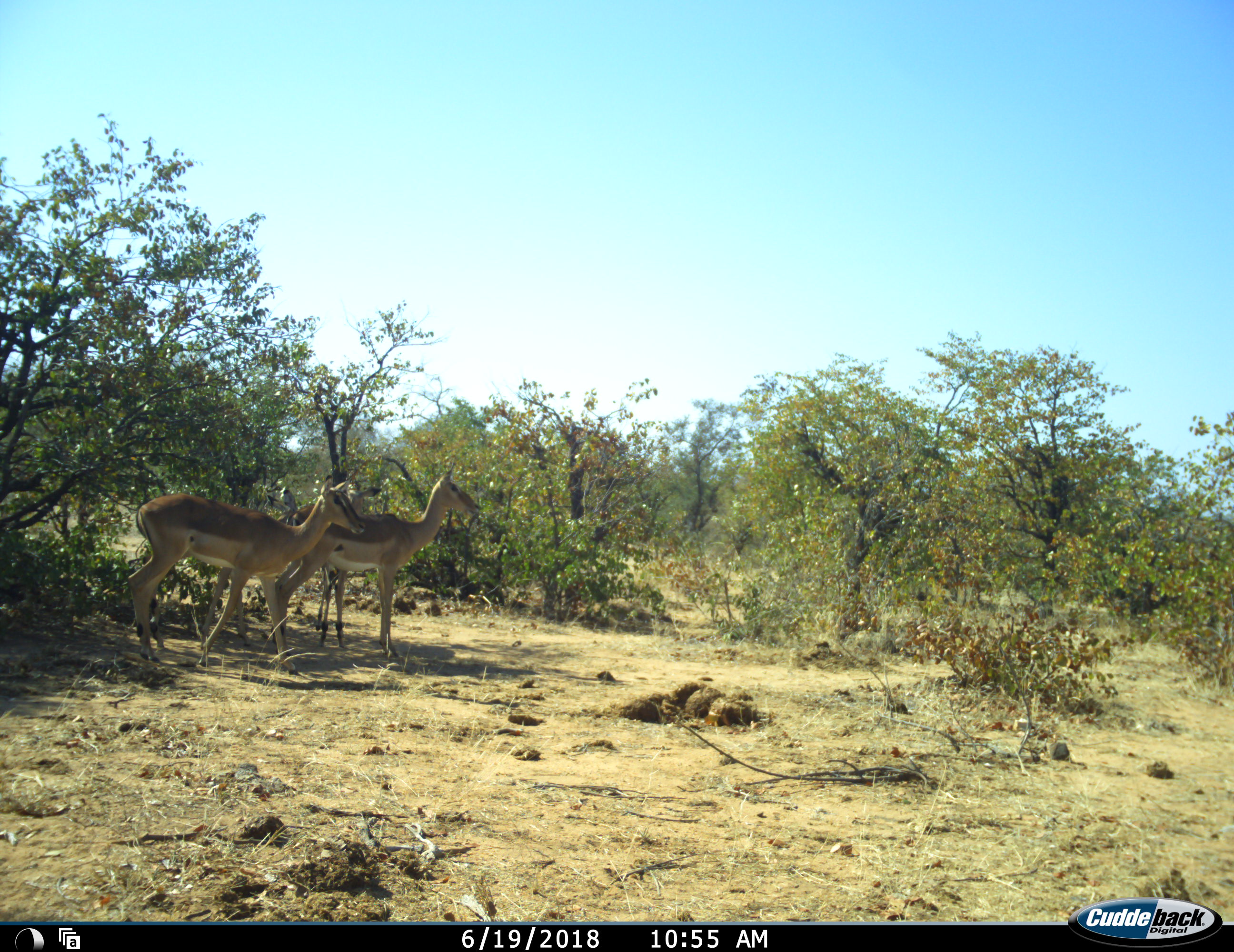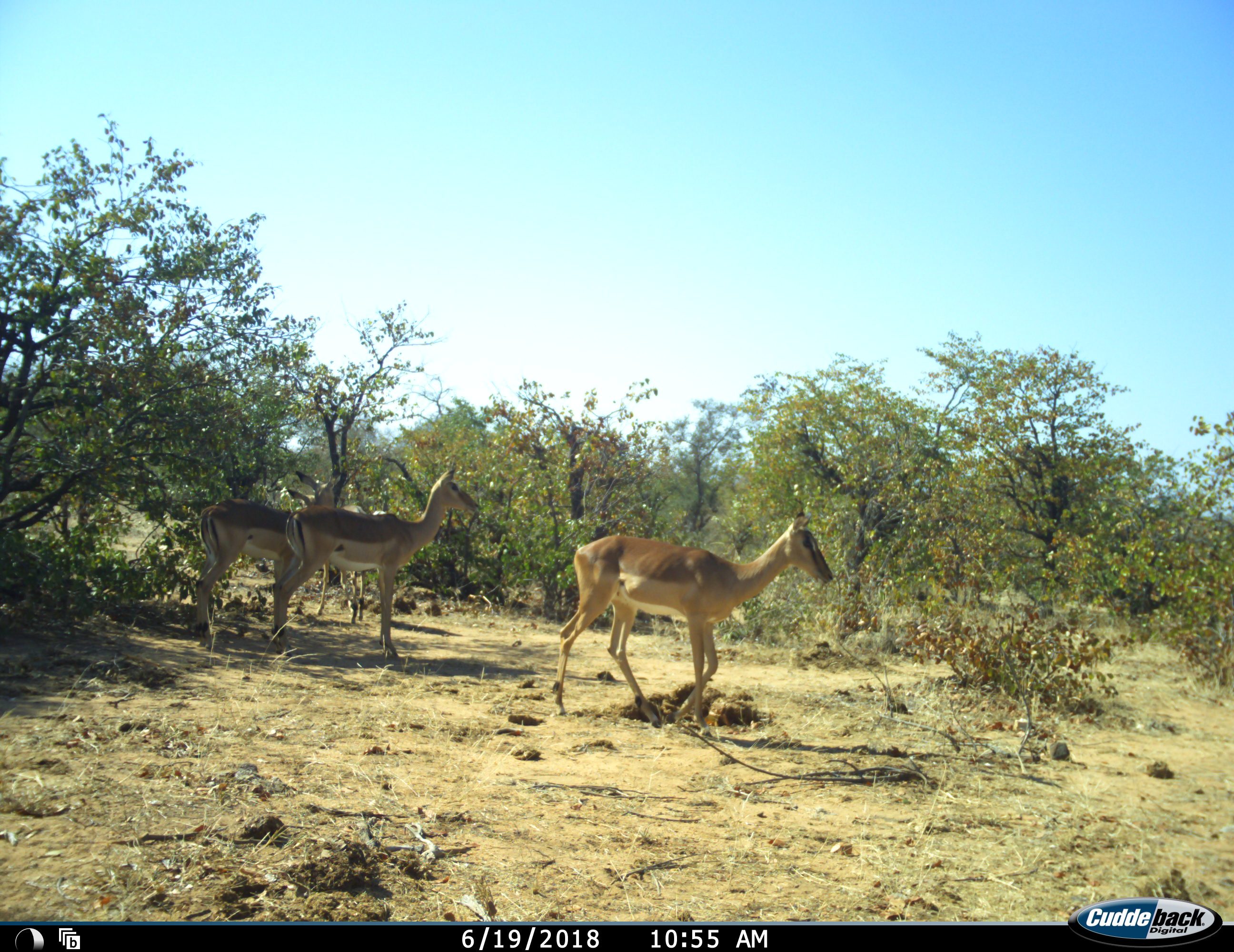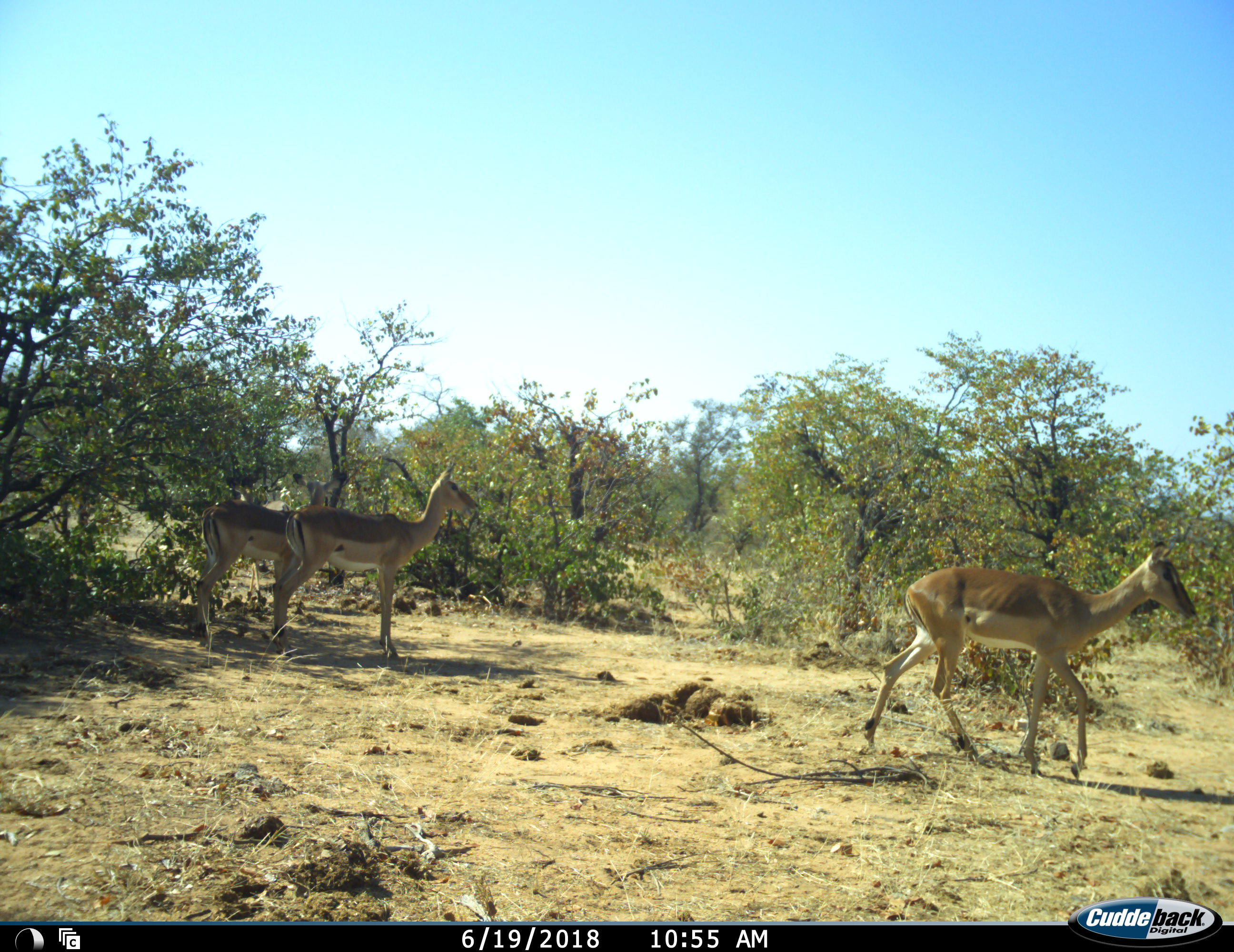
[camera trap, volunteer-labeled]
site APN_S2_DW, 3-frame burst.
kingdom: Animalia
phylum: Chordata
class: Mammalia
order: Artiodactyla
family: Bovidae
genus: Aepyceros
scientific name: Aepyceros melampus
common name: impala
Impala (Aepyceros melampus), count 4. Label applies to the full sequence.